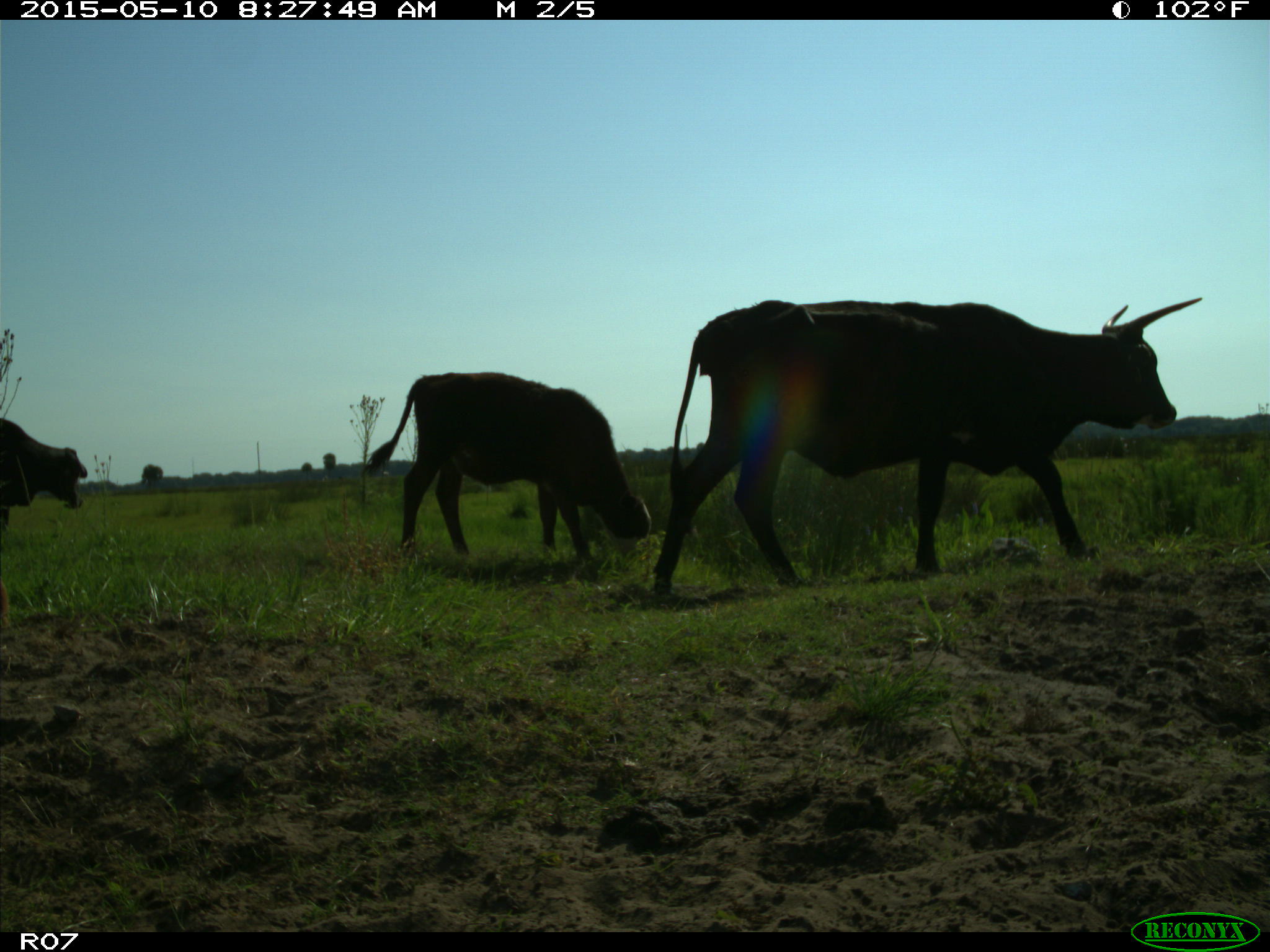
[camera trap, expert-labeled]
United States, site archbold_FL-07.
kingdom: Animalia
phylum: Chordata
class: Mammalia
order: Artiodactyla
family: Bovidae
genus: Bos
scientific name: Bos taurus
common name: domestic cow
Bos taurus (domestic cow).